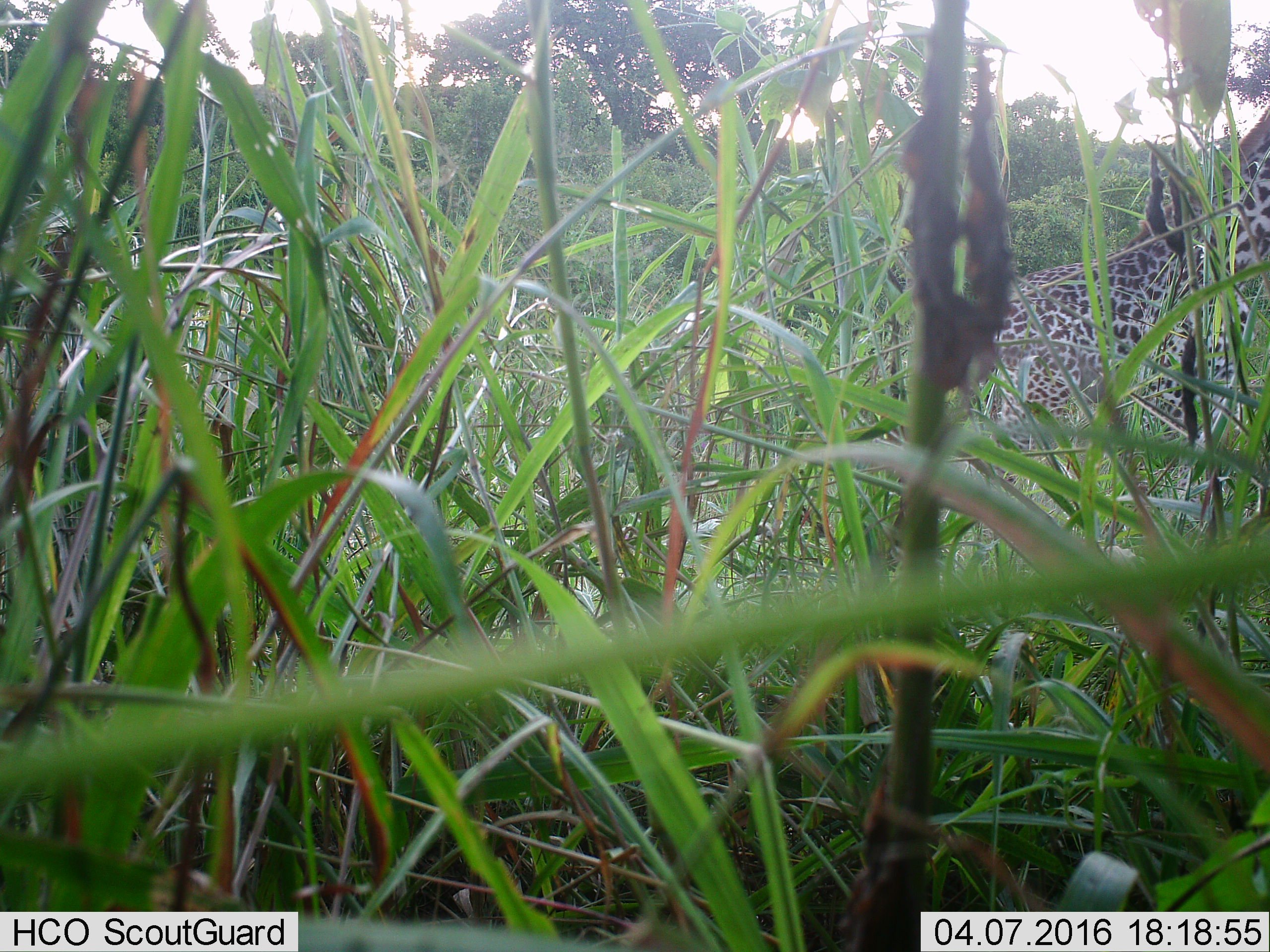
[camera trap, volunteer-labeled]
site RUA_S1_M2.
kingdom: Animalia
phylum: Chordata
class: Mammalia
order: Artiodactyla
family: Giraffidae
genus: Giraffa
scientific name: Giraffa camelopardalis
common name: giraffe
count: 1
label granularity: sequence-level